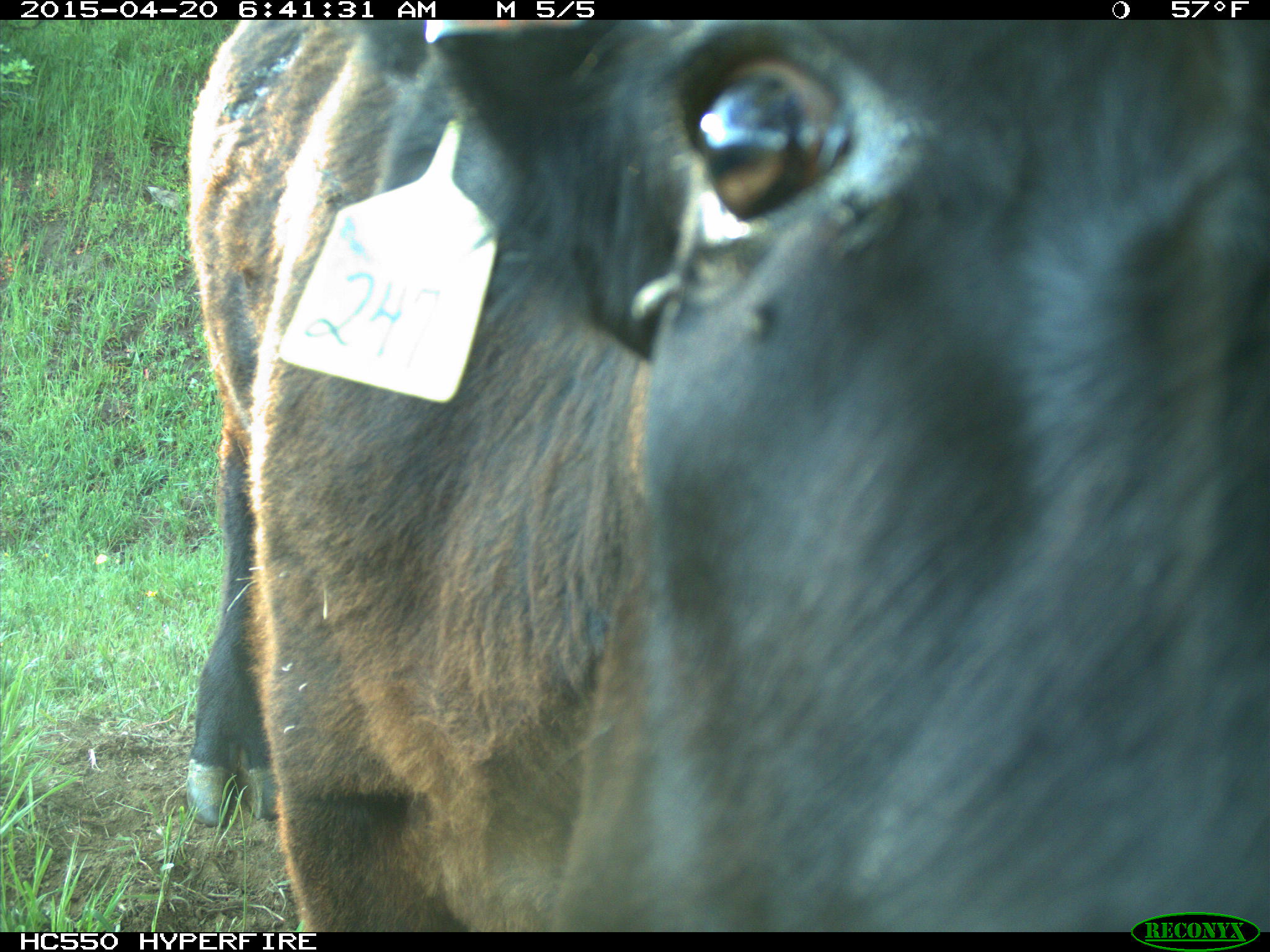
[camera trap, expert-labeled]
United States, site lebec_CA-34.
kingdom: Animalia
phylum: Chordata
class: Mammalia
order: Artiodactyla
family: Bovidae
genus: Bos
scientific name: Bos taurus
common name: domestic cow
Bos taurus (domestic cow).